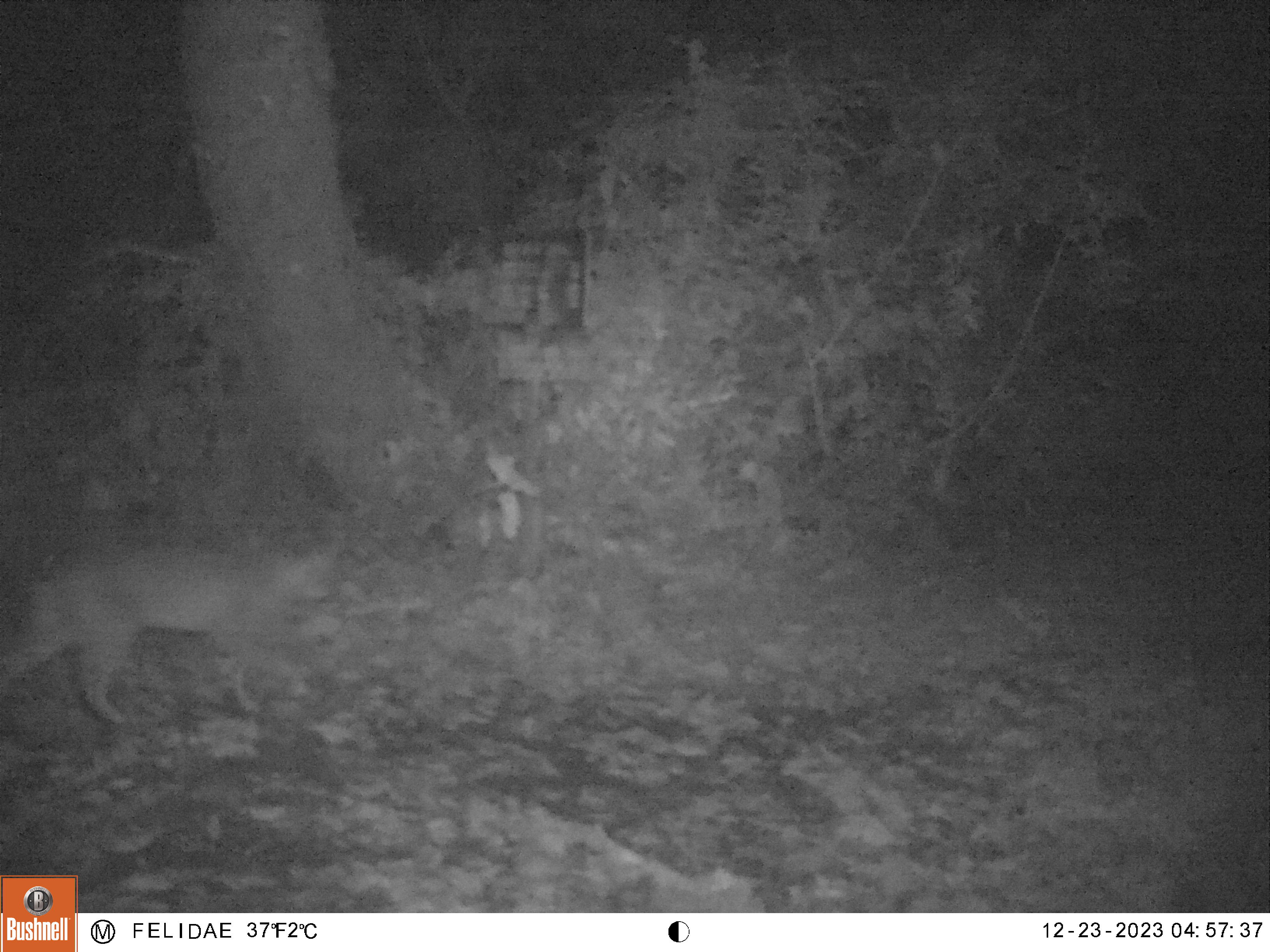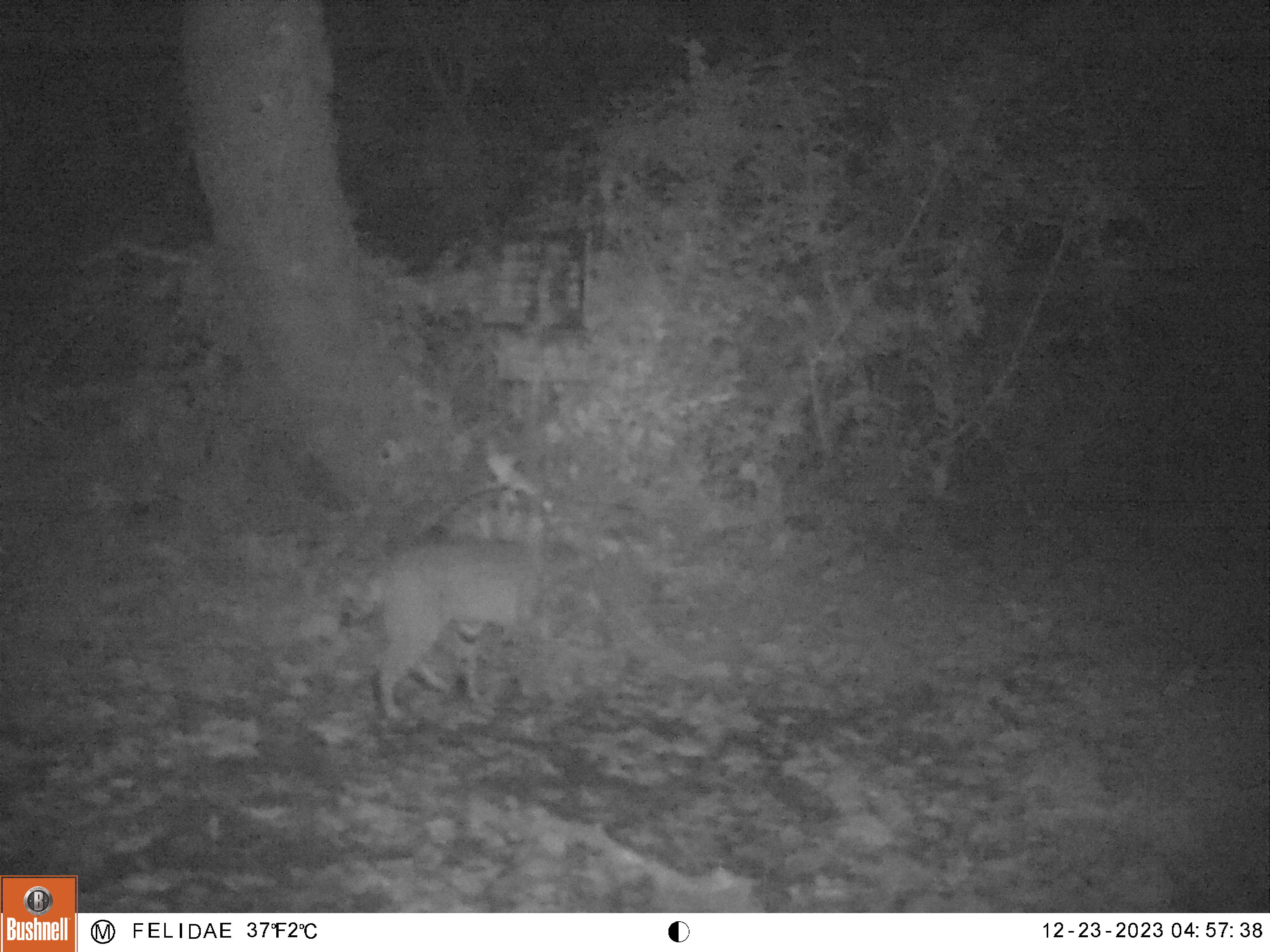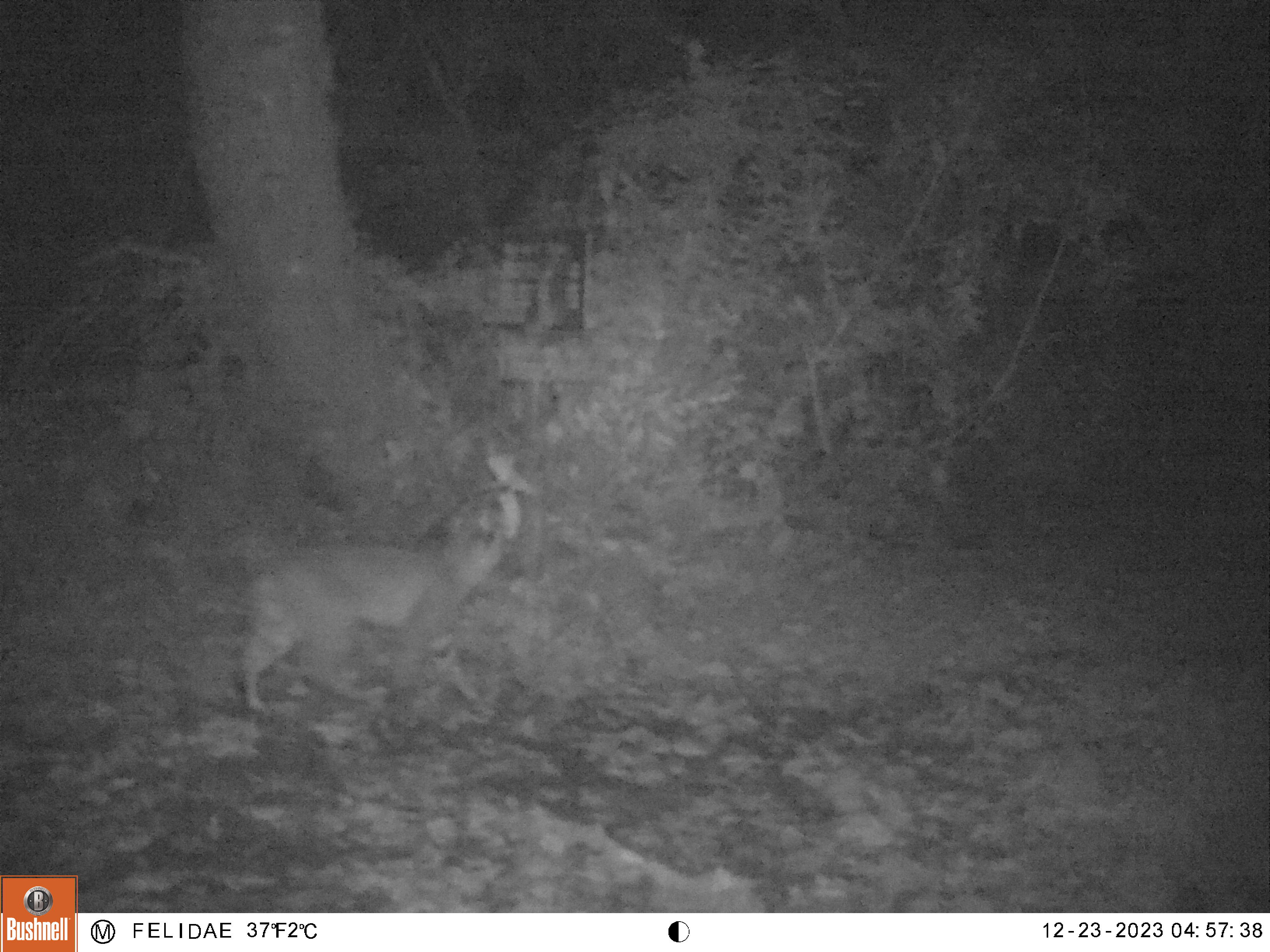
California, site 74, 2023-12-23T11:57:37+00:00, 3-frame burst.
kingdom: Animalia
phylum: Chordata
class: Mammalia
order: Carnivora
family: Felidae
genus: Lynx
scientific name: Lynx rufus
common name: bobcat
Bobcat (Lynx rufus).